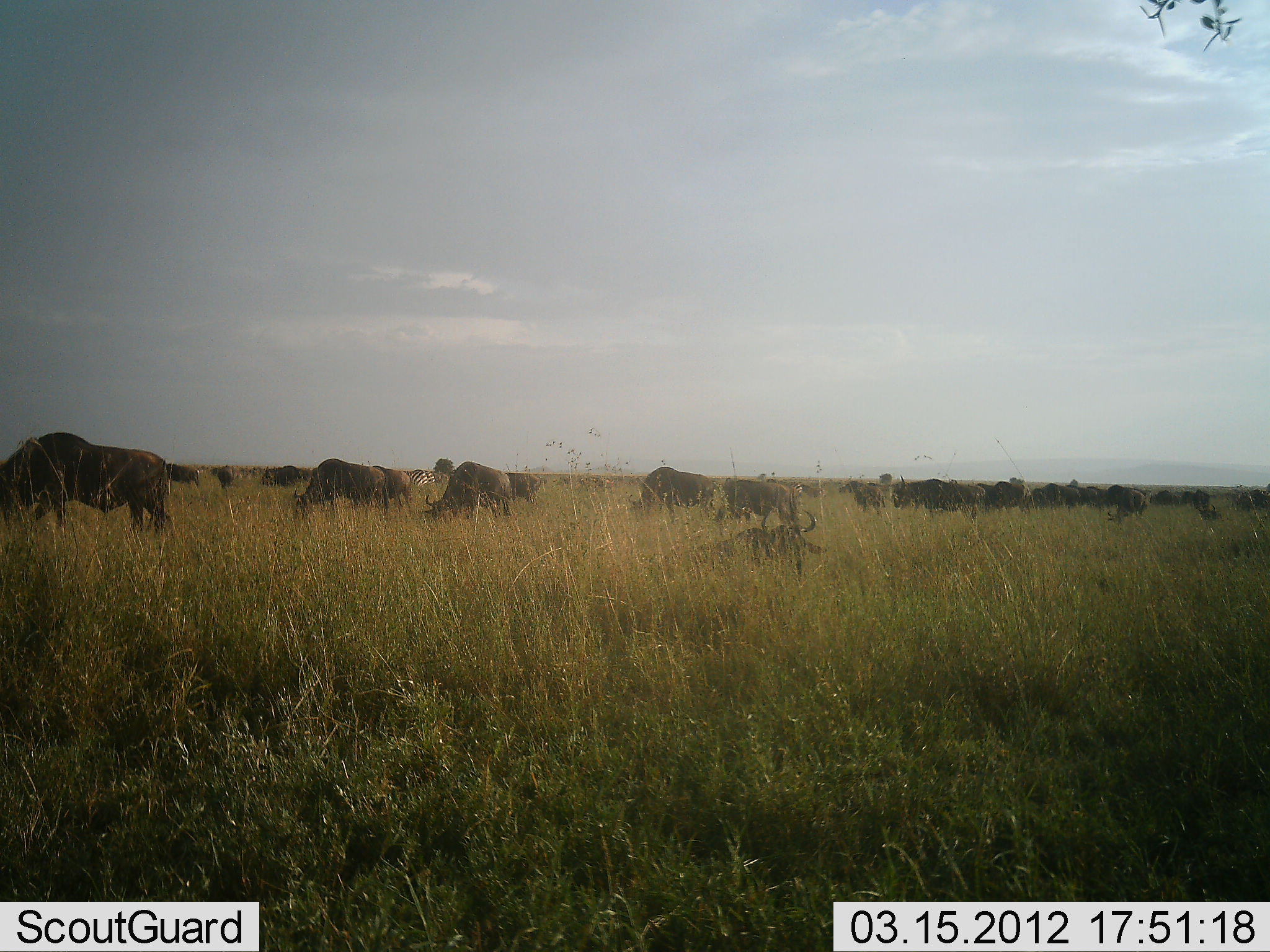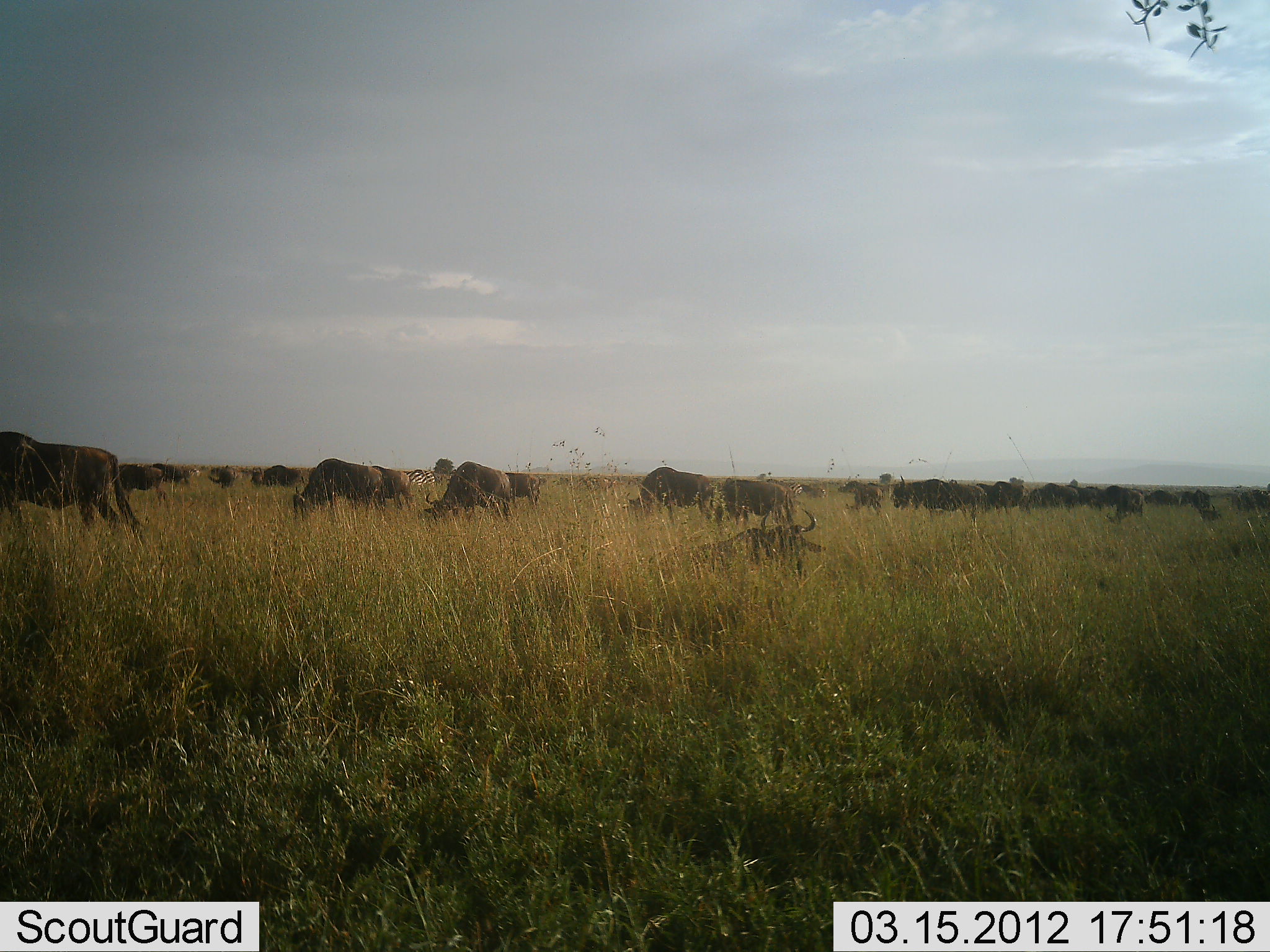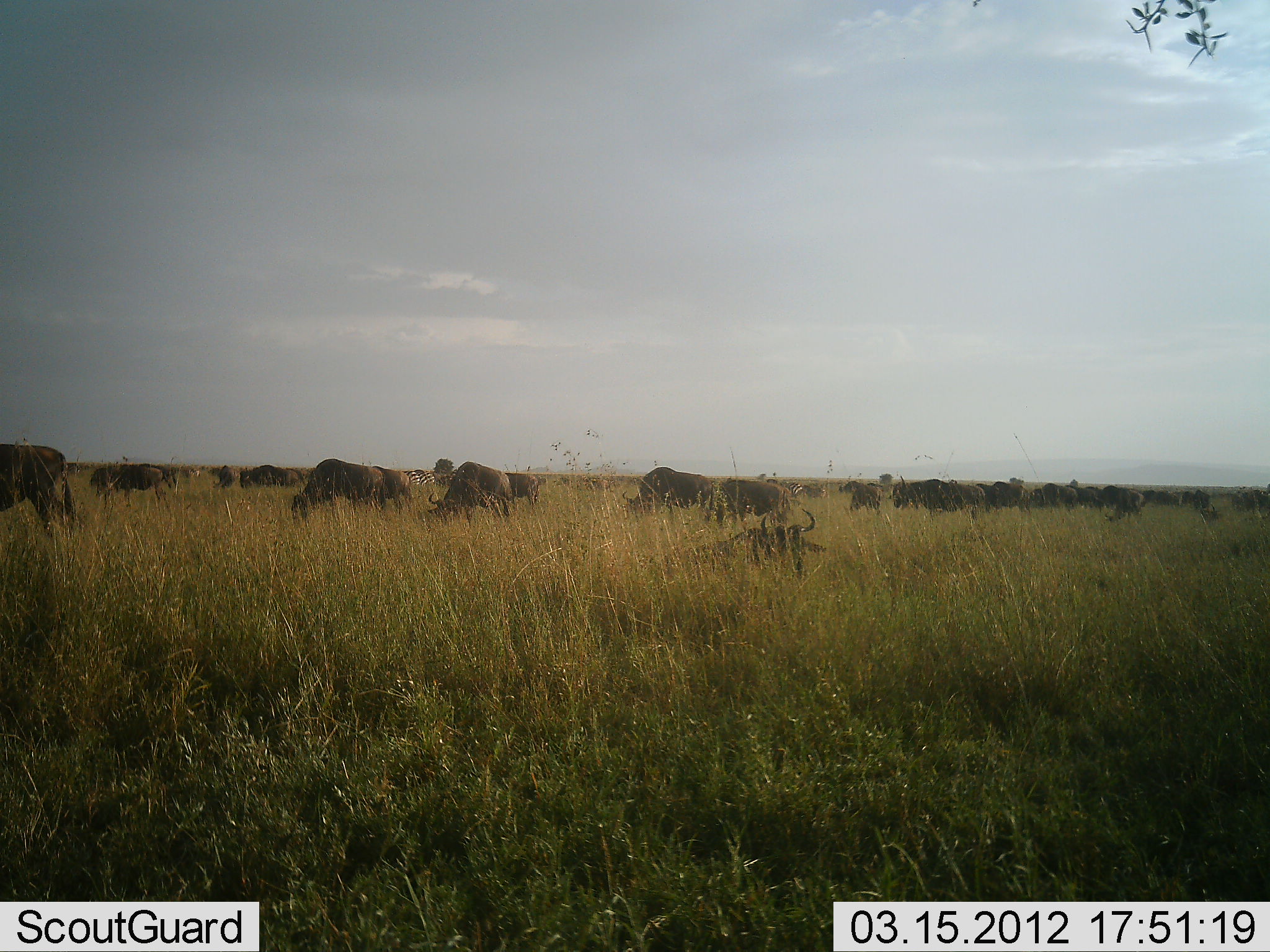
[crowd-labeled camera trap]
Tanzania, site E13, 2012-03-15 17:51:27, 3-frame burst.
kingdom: Animalia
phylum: Chordata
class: Mammalia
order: Artiodactyla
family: Bovidae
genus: Connochaetes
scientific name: Connochaetes taurinus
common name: blue wildebeest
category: wildebeest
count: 11-50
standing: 38%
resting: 38%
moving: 50%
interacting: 4%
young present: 0%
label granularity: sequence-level